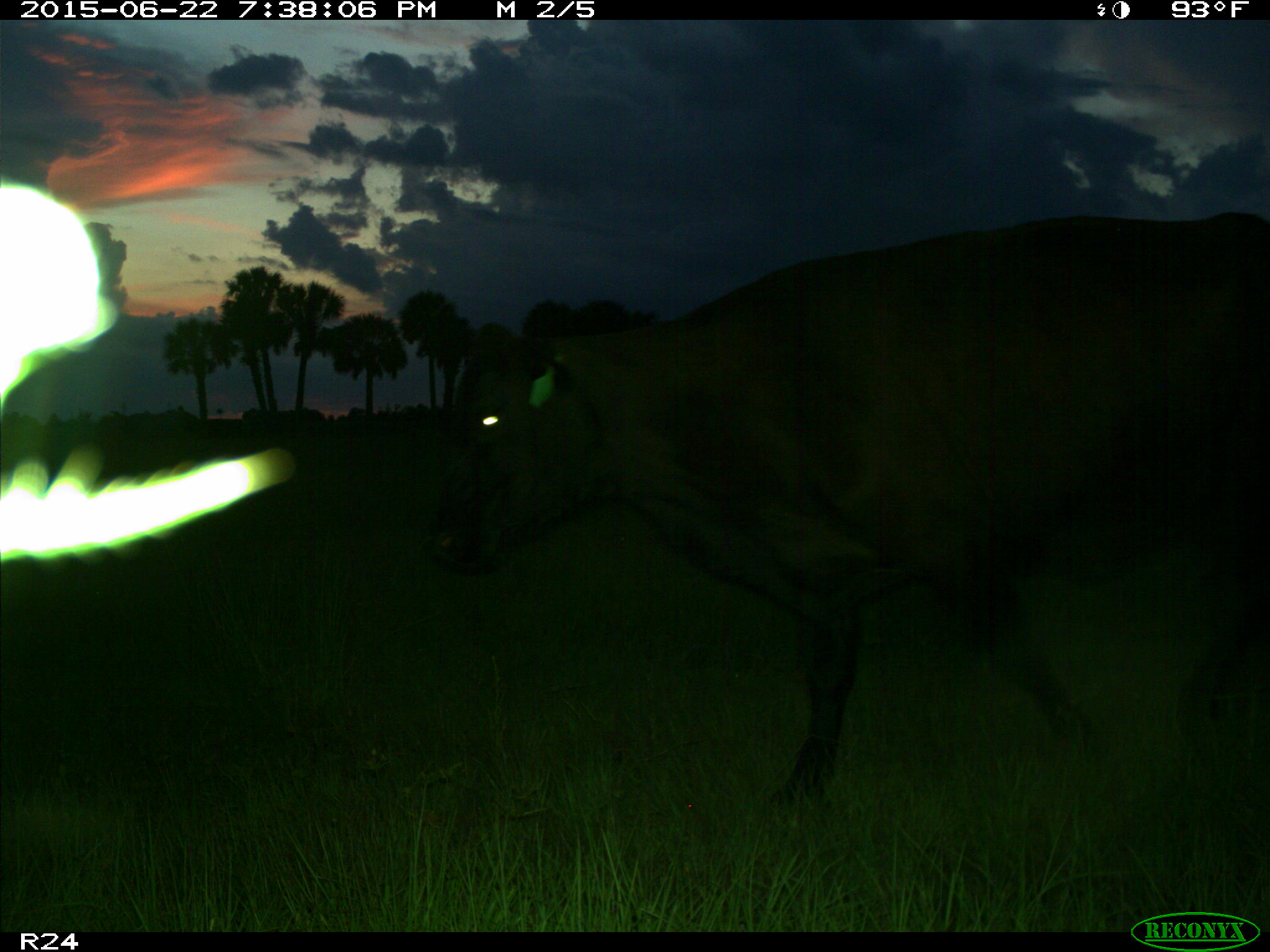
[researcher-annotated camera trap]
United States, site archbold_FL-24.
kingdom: Animalia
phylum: Chordata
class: Mammalia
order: Artiodactyla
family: Bovidae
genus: Bos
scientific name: Bos taurus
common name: domestic cow